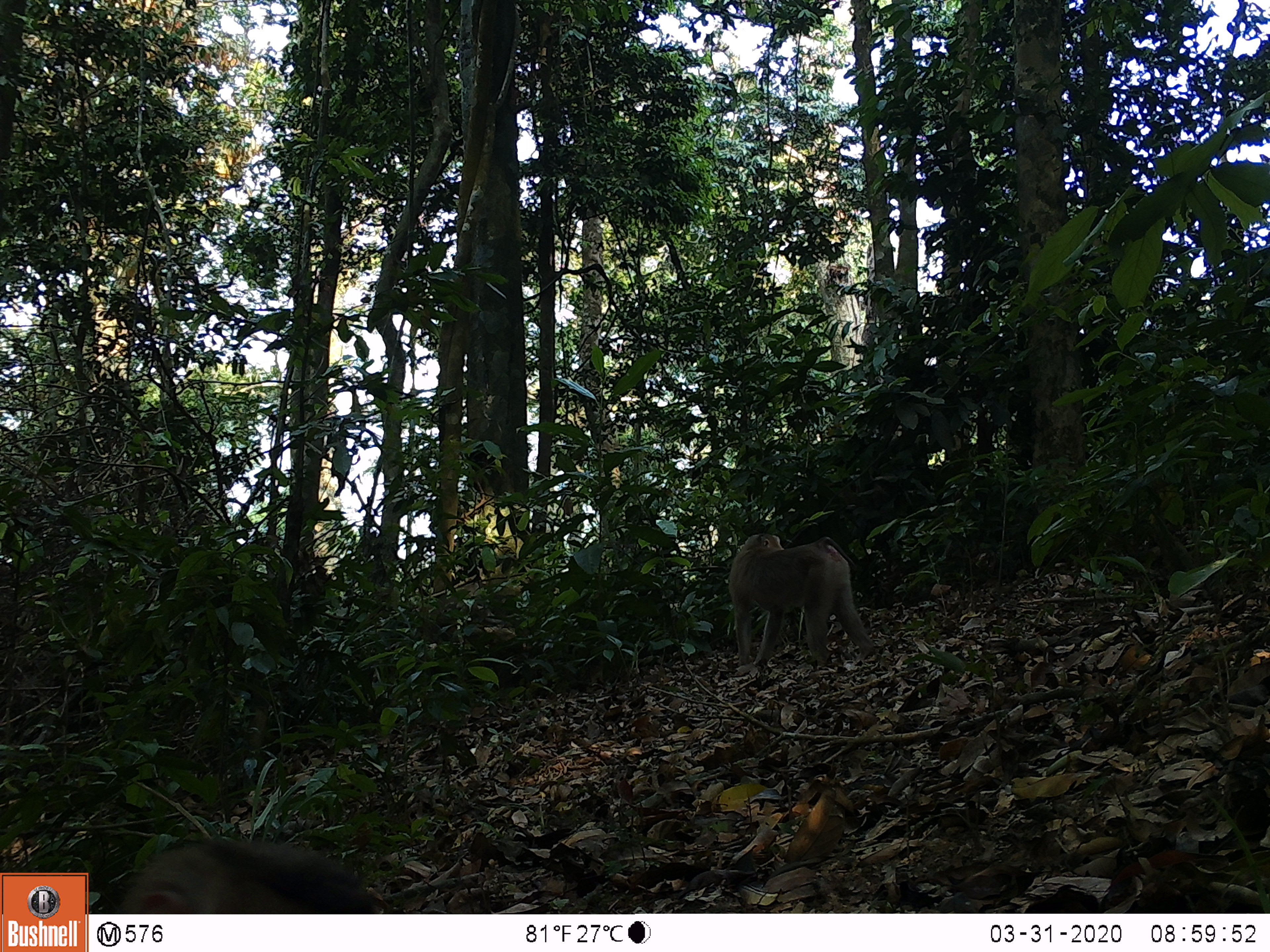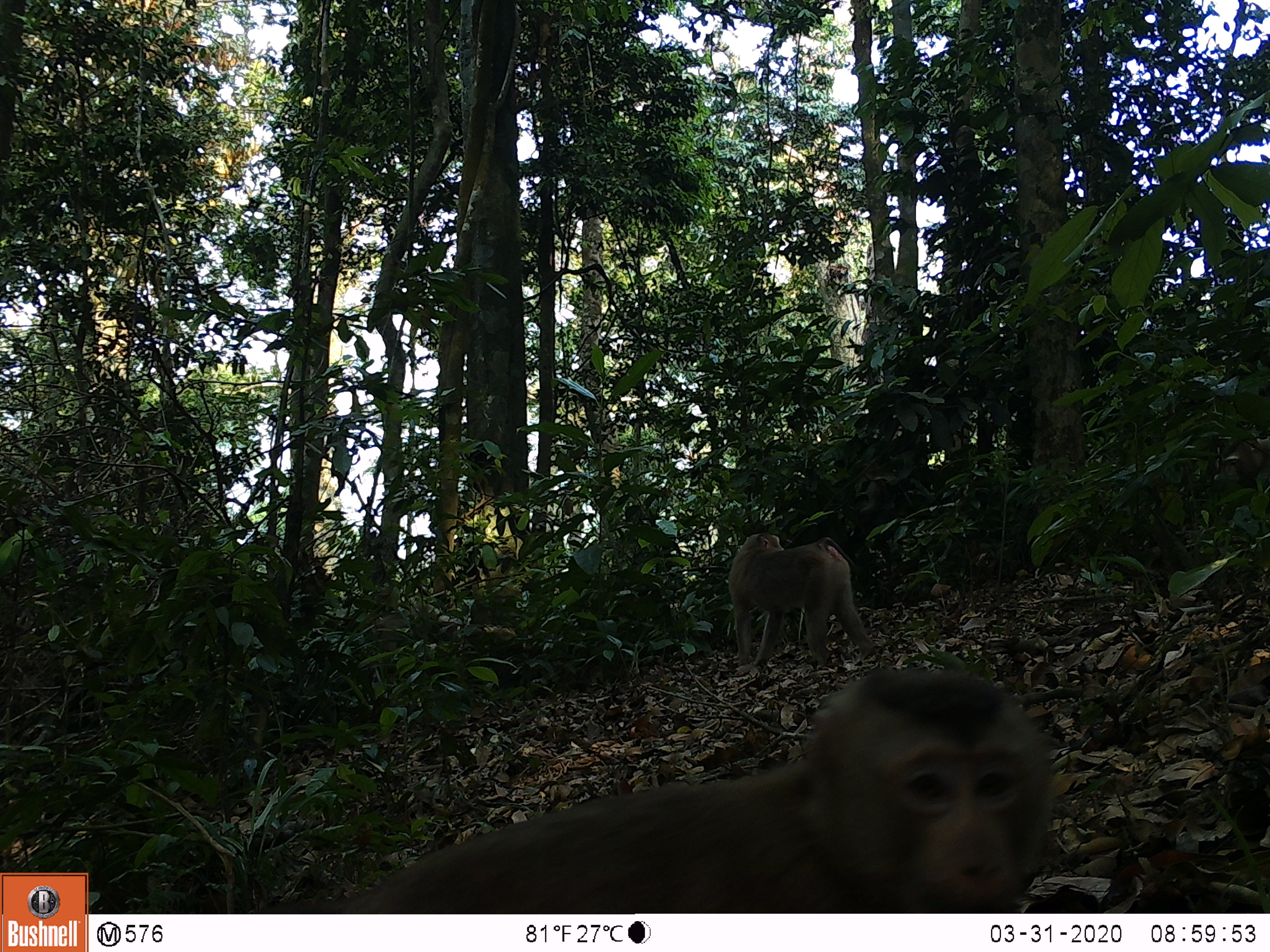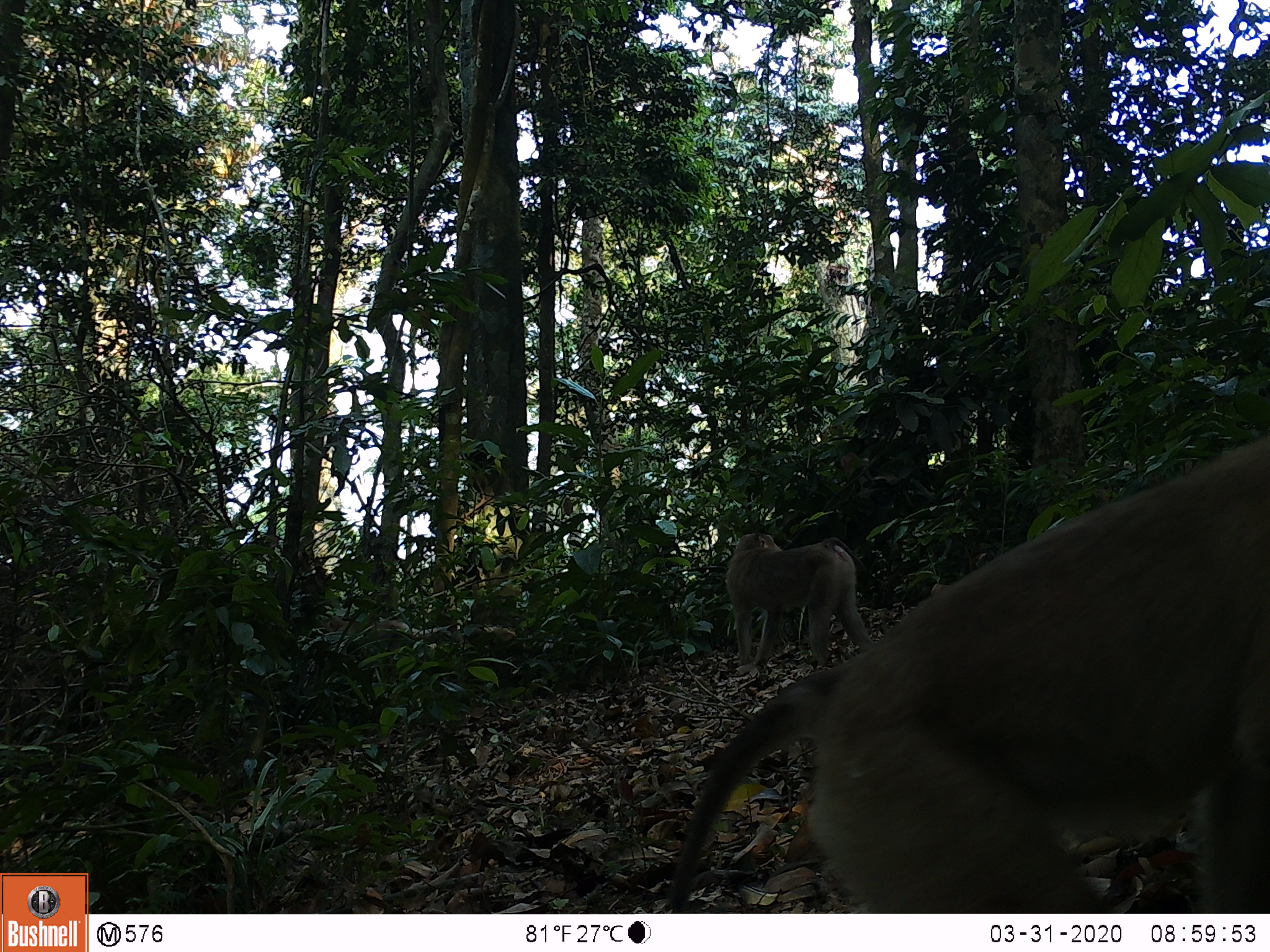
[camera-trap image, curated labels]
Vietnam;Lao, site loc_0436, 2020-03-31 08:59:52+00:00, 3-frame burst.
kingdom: Animalia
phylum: Chordata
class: Mammalia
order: Primates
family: Cercopithecidae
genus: Macaca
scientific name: Macaca nemestrina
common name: pig-tailed macaque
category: pig tailed macaque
Pig tailed macaque (pig-tailed macaque) (Macaca nemestrina). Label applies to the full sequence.